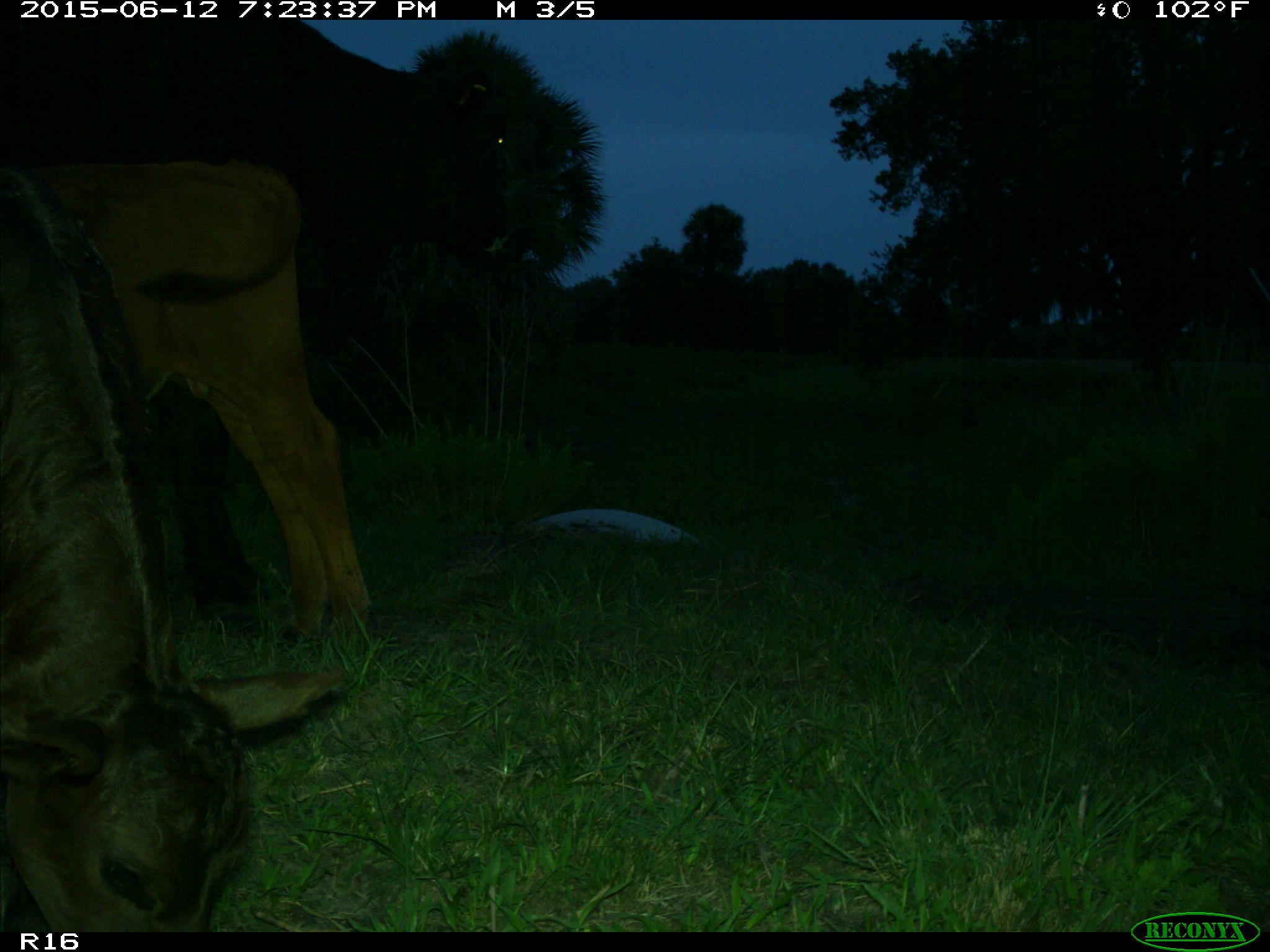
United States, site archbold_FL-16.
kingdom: Animalia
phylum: Chordata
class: Mammalia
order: Artiodactyla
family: Bovidae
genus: Bos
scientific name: Bos taurus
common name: domestic cow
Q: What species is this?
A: Bos taurus (domestic cow).